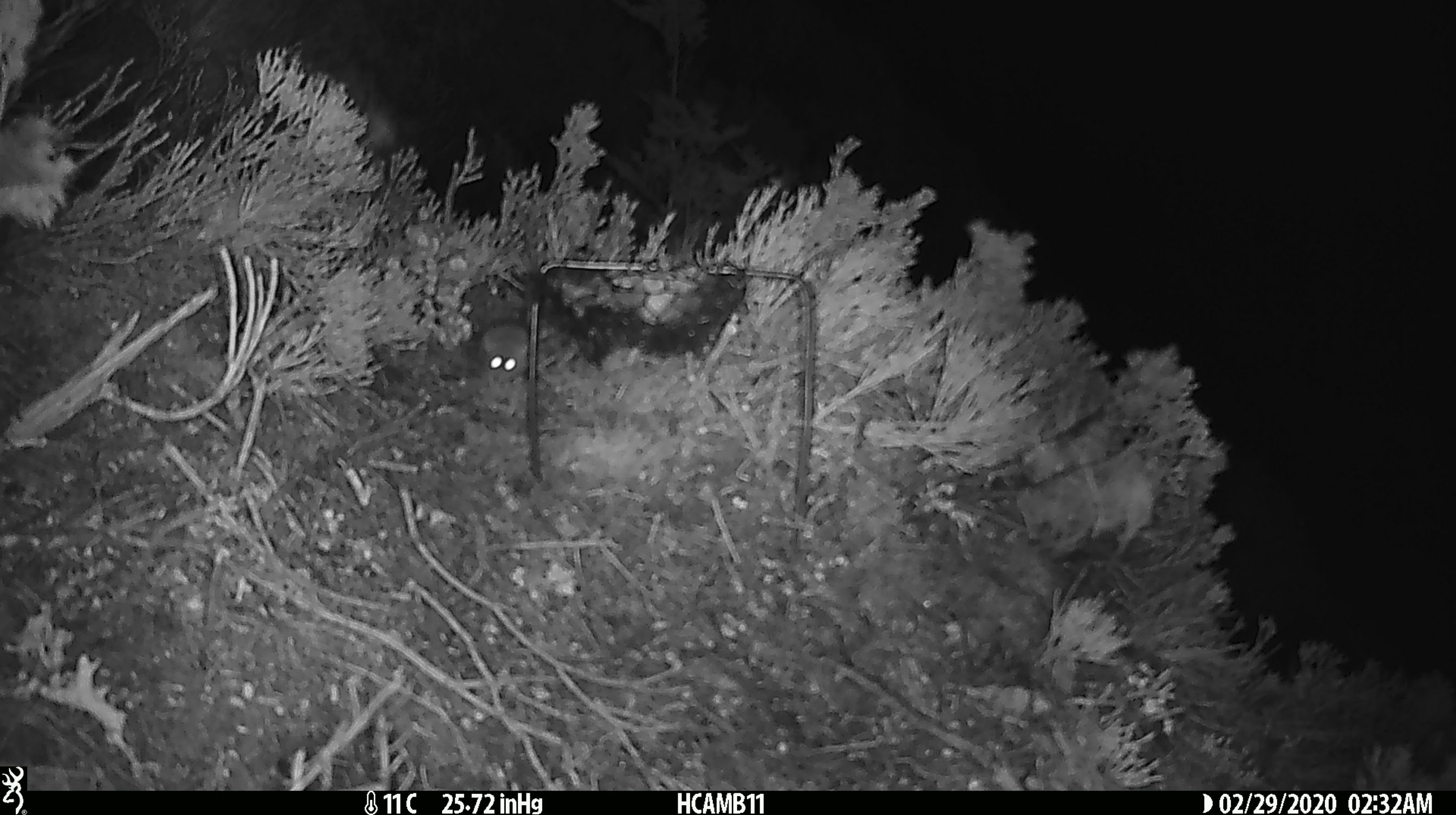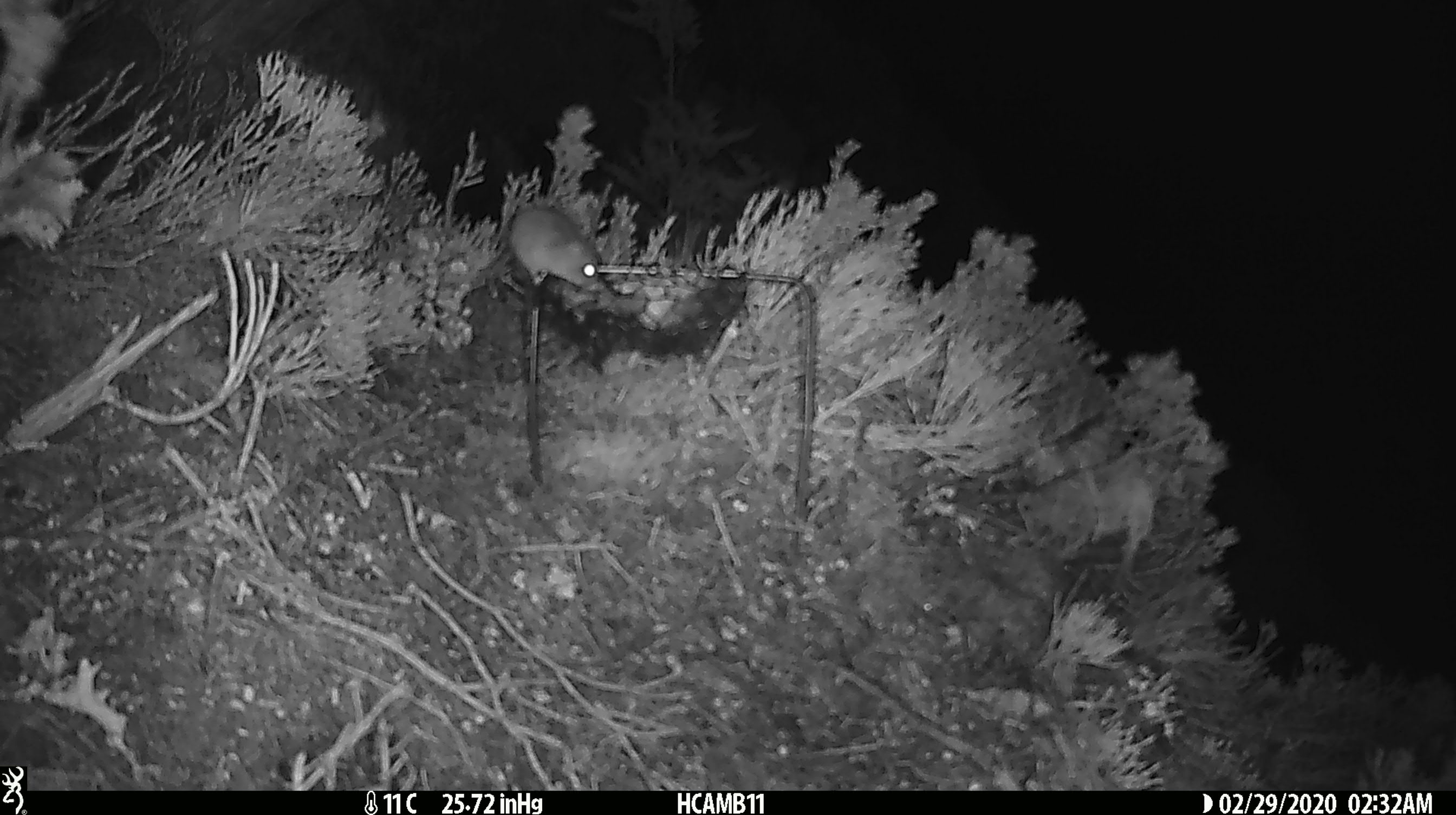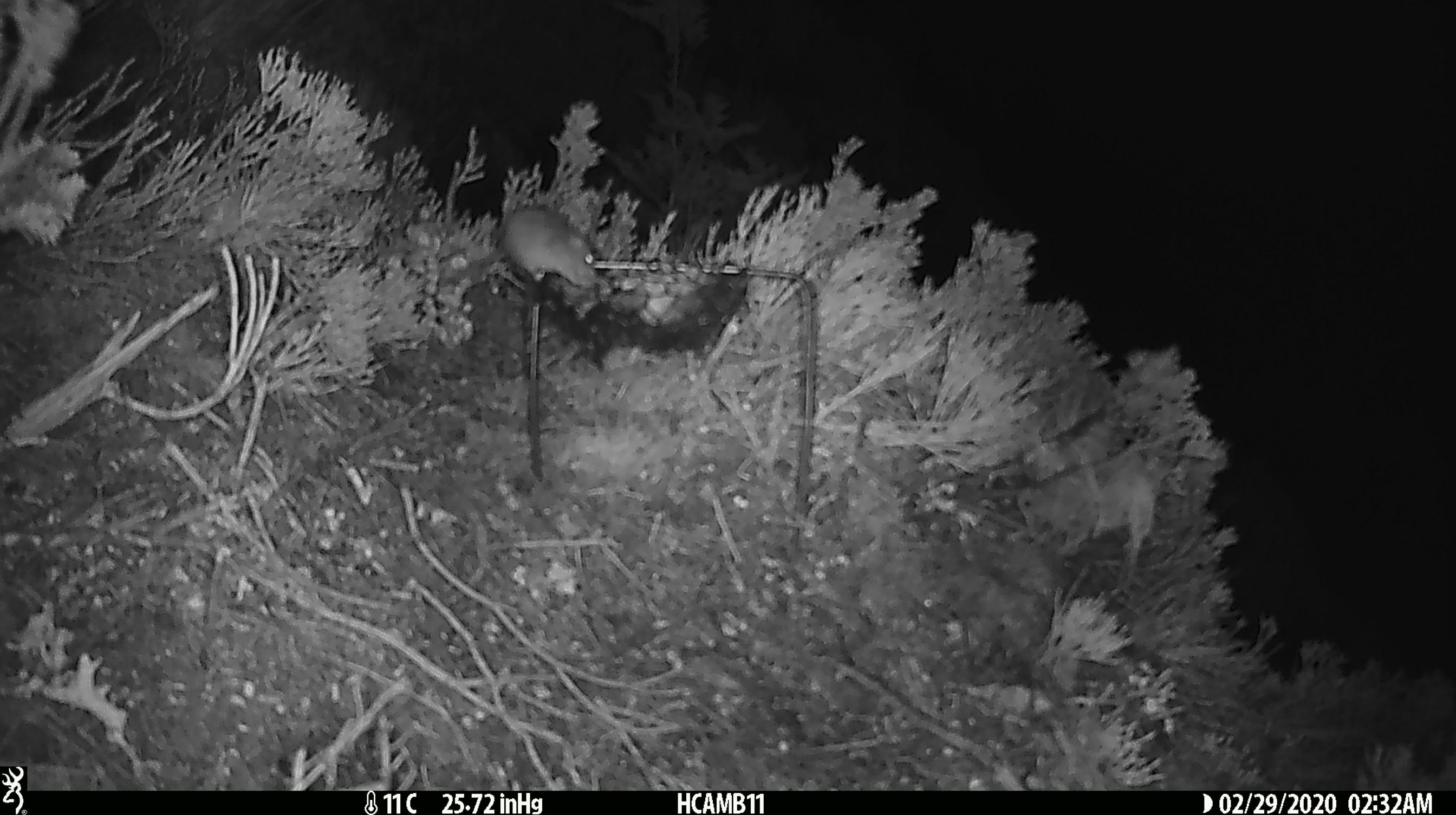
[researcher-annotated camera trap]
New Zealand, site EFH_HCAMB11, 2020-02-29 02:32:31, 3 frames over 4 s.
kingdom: Animalia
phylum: Chordata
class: Mammalia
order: Rodentia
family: Muridae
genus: Mus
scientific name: Mus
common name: mouse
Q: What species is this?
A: Mouse (Mus).